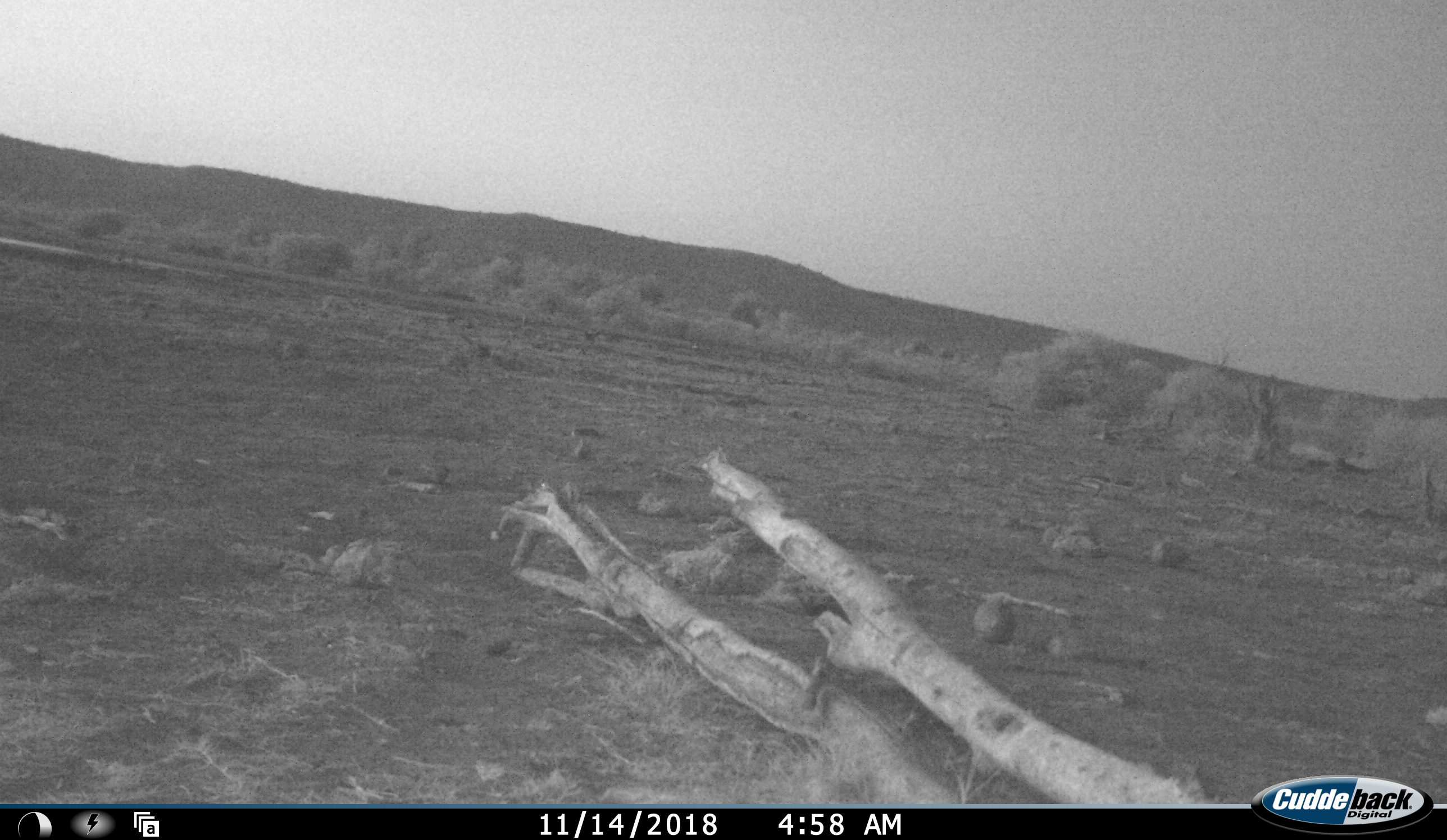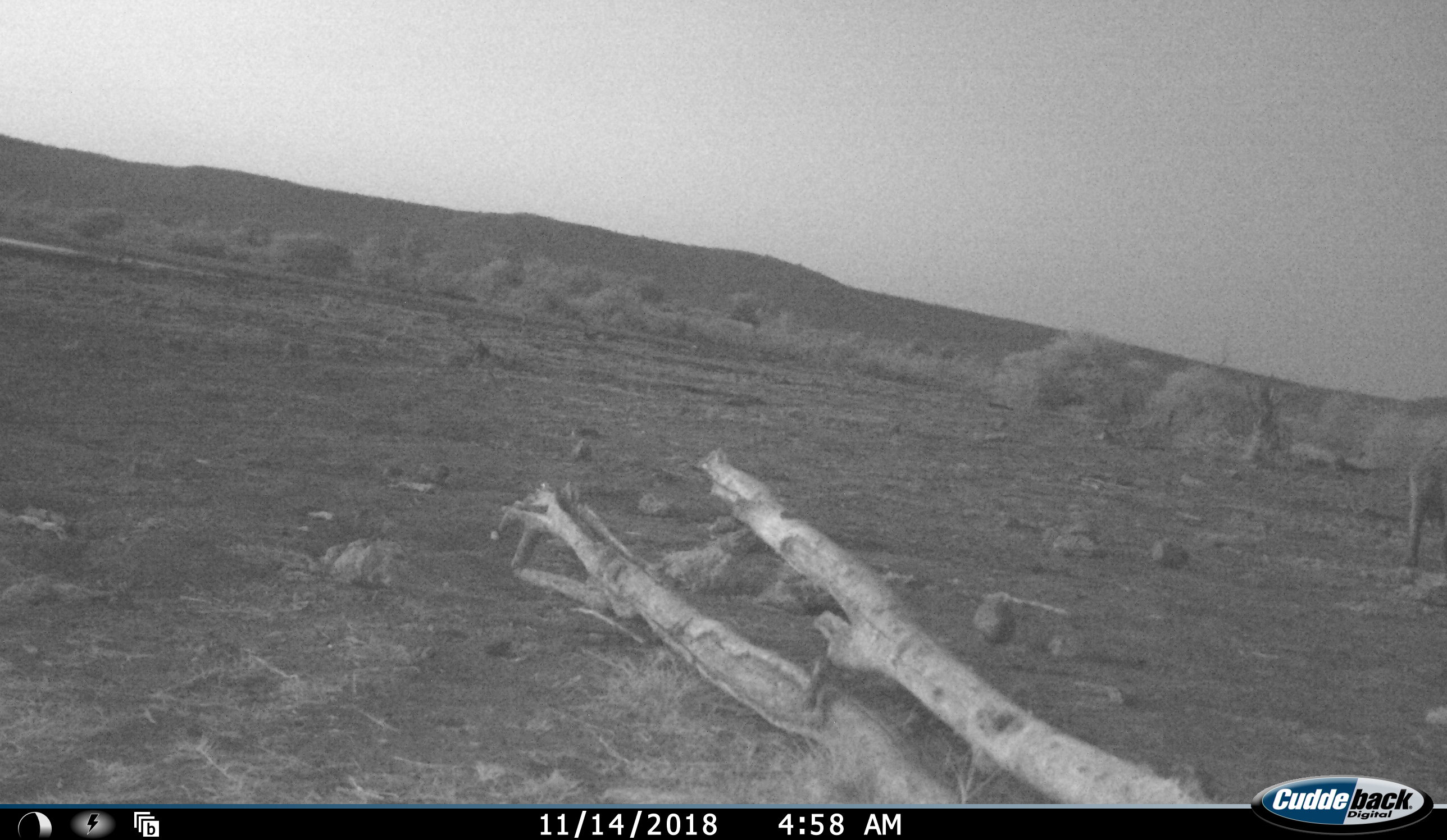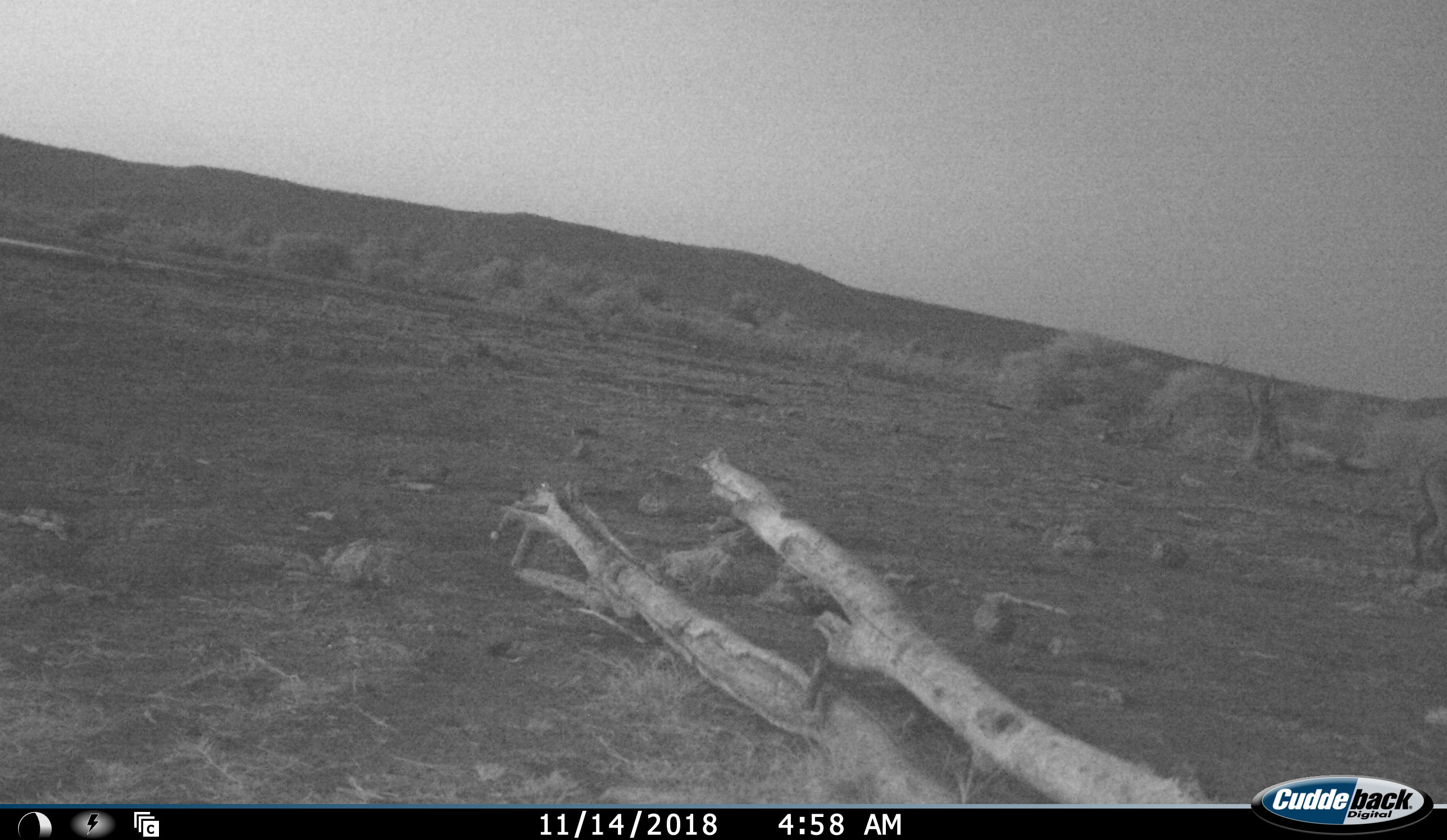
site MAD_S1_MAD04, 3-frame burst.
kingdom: Animalia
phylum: Chordata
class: Mammalia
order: Perissodactyla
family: Equidae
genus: Equus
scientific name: Equus quagga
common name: plains zebra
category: zebraplains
Zebraplains (plains zebra) (Equus quagga), count 1. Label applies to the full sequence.